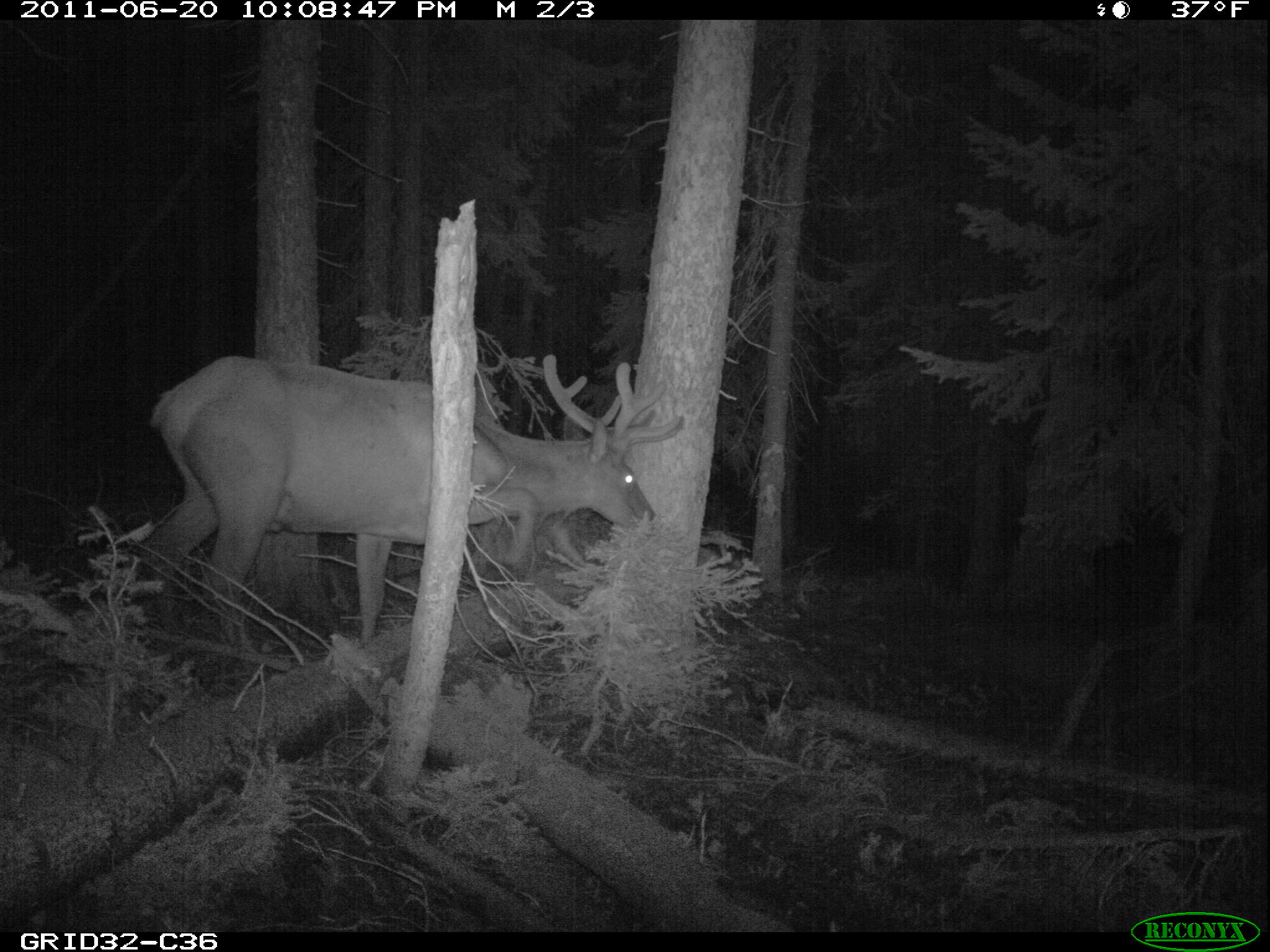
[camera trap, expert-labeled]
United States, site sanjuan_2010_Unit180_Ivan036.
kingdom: Animalia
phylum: Chordata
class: Mammalia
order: Artiodactyla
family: Cervidae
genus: Cervus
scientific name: Cervus elaphus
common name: red deer